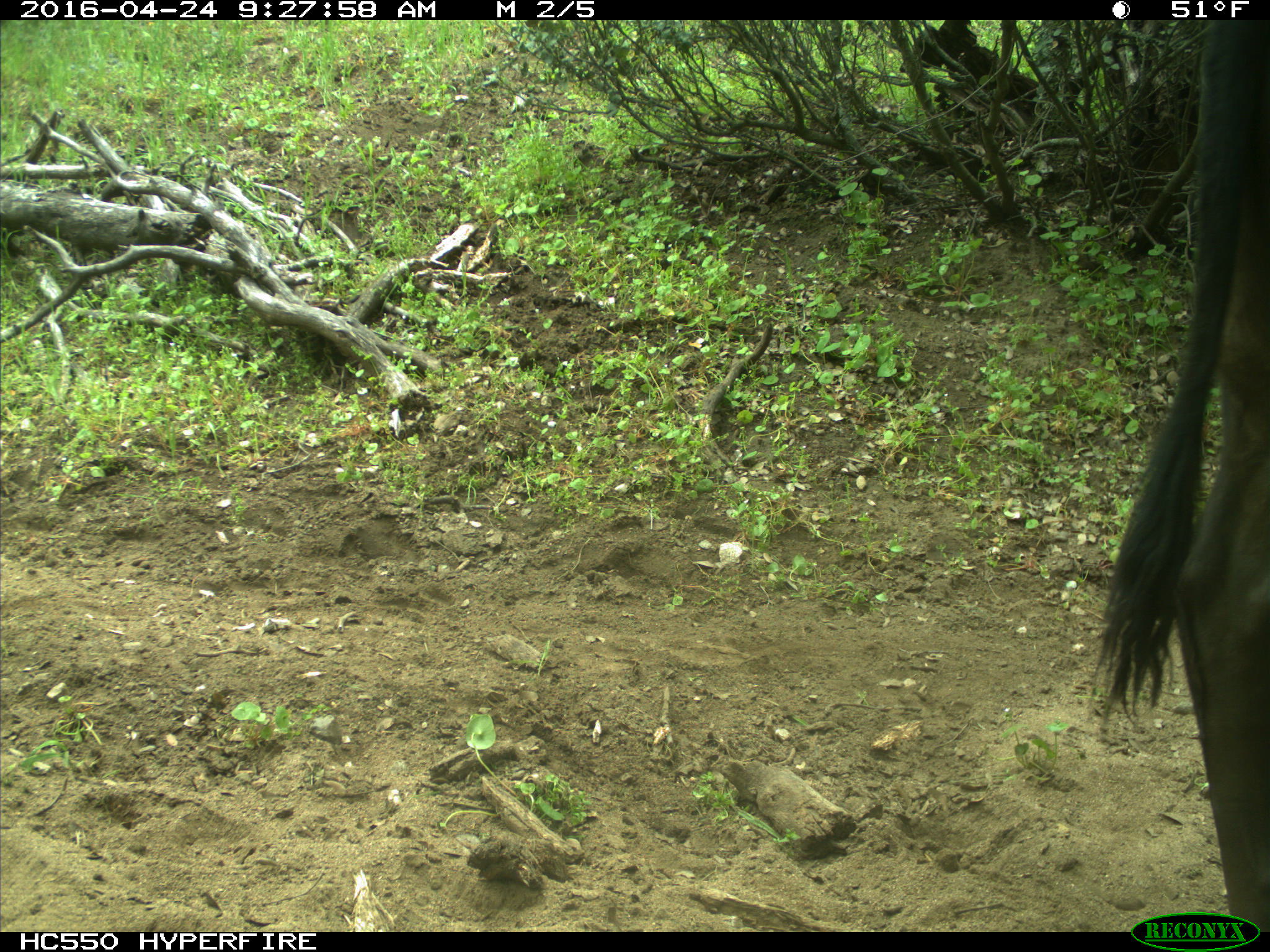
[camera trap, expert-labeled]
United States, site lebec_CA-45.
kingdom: Animalia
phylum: Chordata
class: Mammalia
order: Artiodactyla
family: Bovidae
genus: Bos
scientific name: Bos taurus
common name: domestic cow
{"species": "Bos taurus (domestic cow)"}